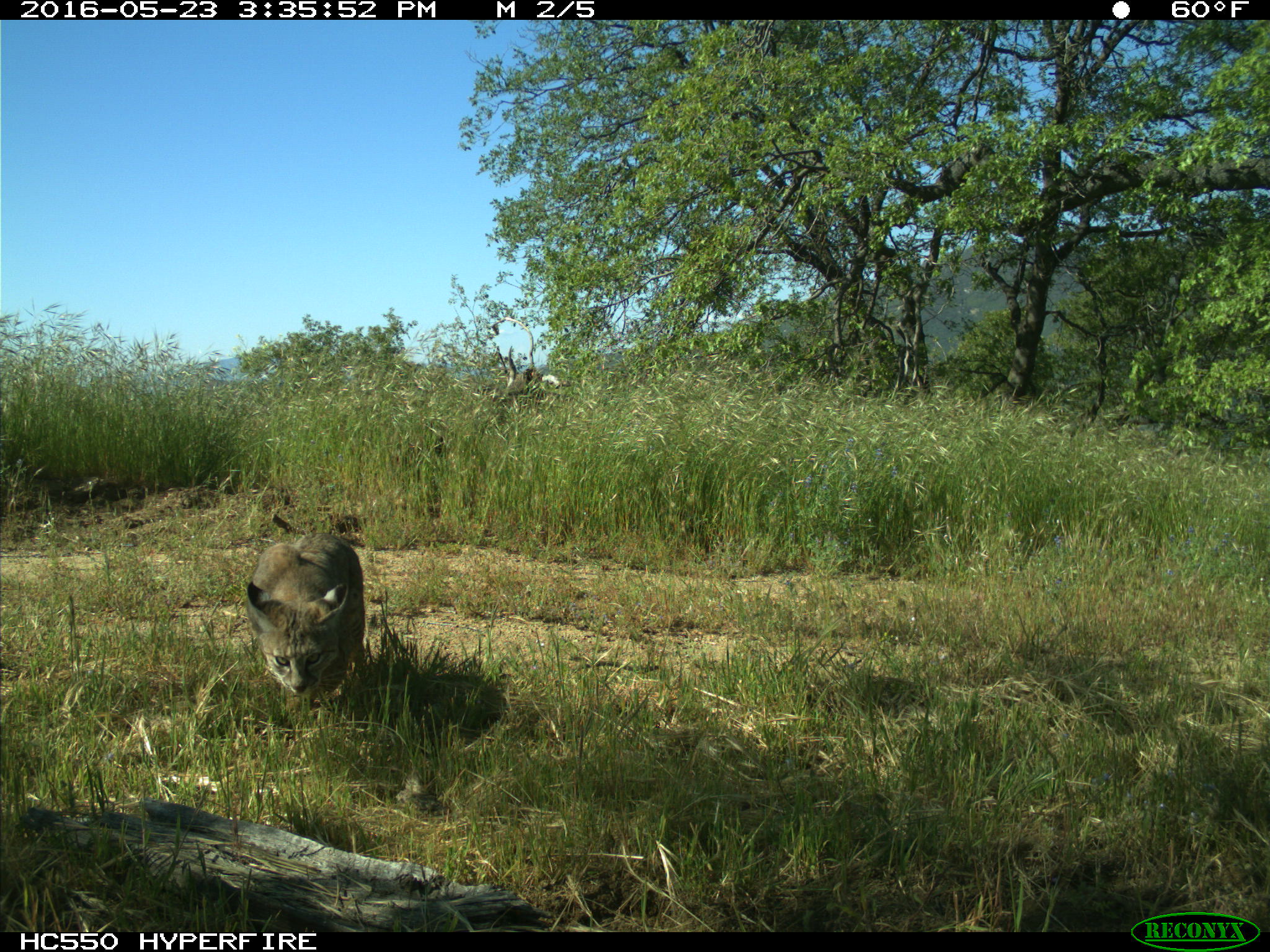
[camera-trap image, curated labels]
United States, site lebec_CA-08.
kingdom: Animalia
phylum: Chordata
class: Mammalia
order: Carnivora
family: Felidae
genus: Lynx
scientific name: Lynx rufus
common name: bobcat